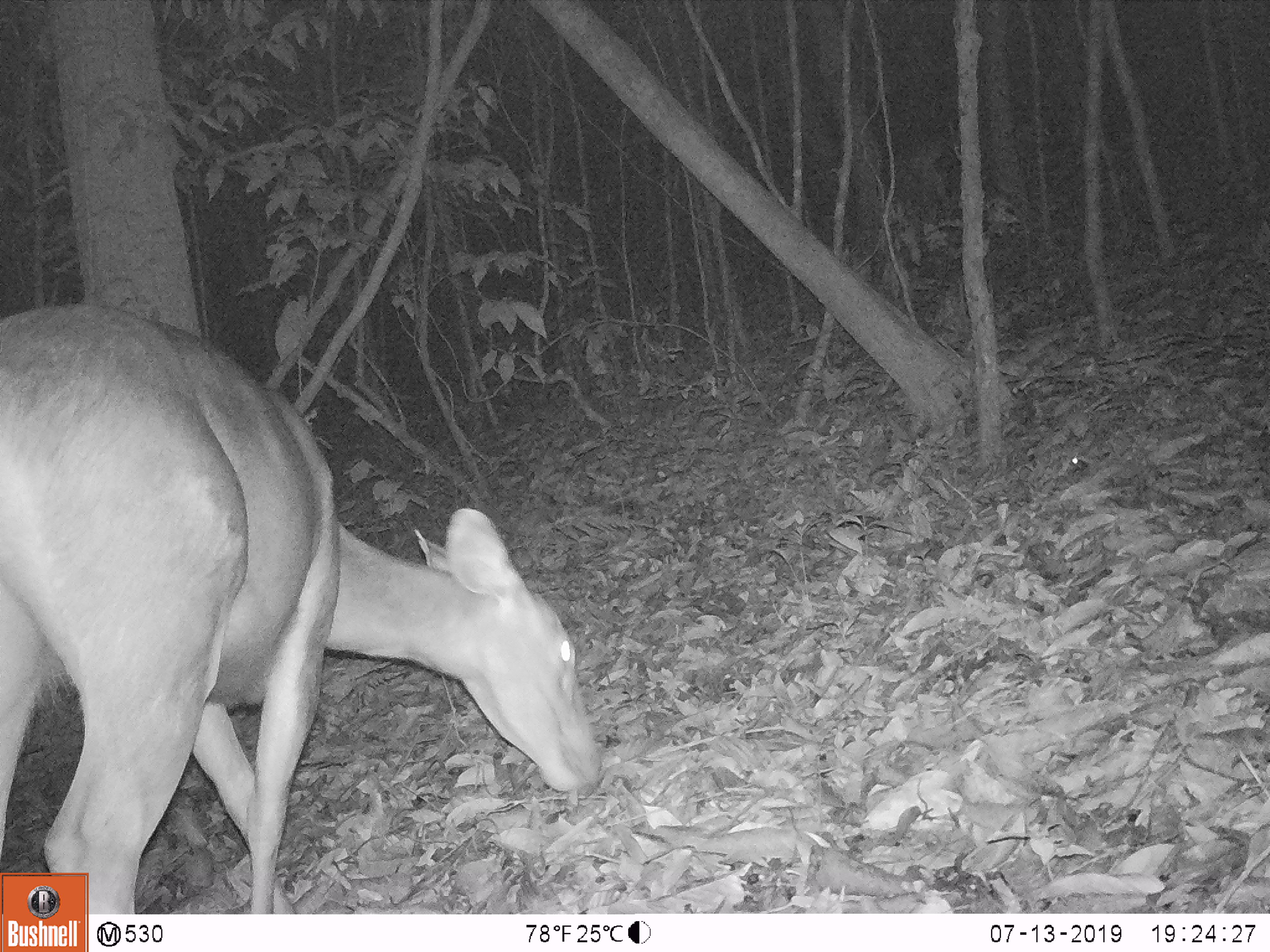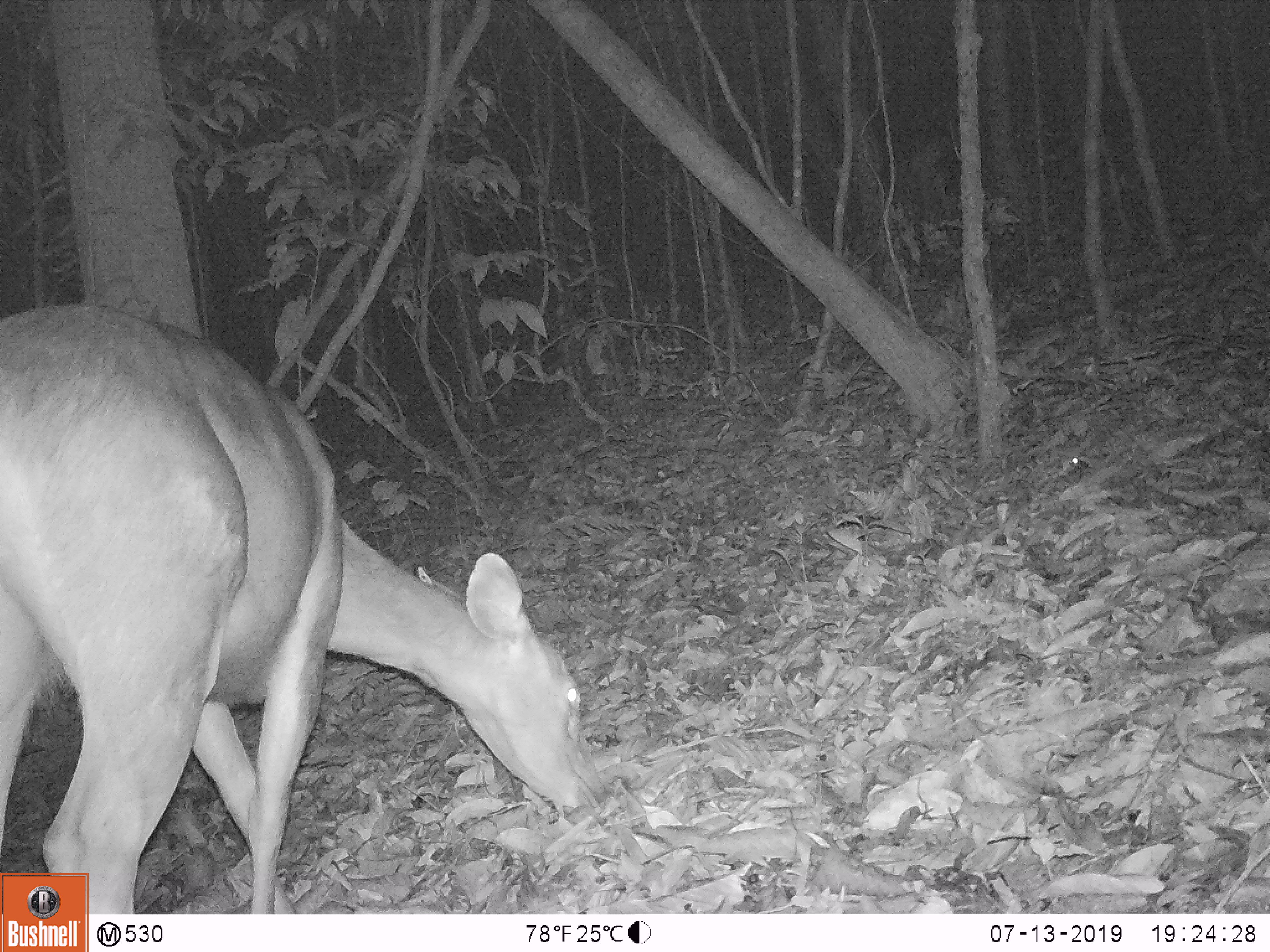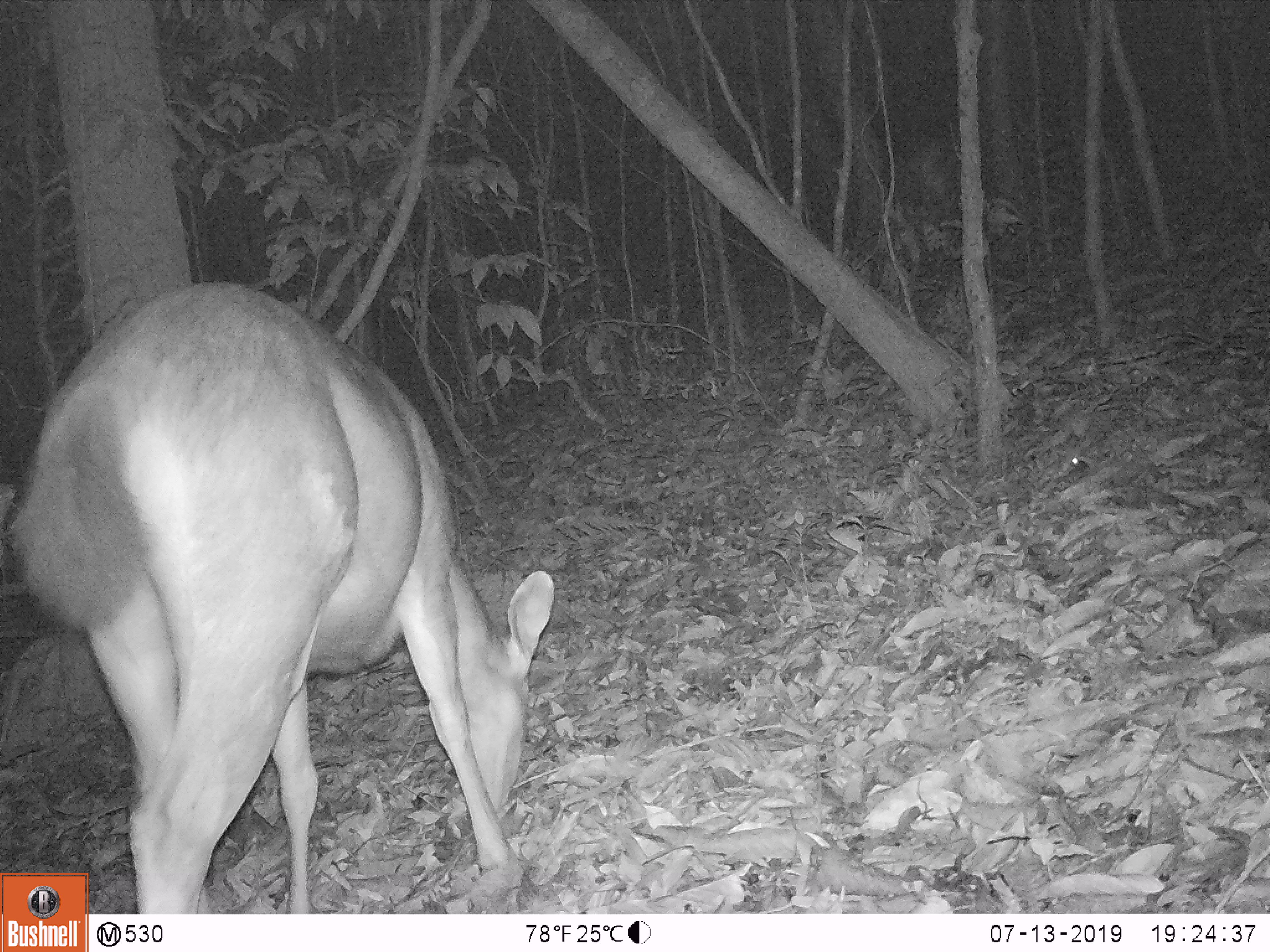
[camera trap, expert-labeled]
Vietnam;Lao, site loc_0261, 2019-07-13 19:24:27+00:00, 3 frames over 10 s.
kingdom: Animalia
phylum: Chordata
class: Mammalia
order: Artiodactyla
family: Cervidae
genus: Rusa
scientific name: Rusa unicolor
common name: sambar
Sambar (Rusa unicolor). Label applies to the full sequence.